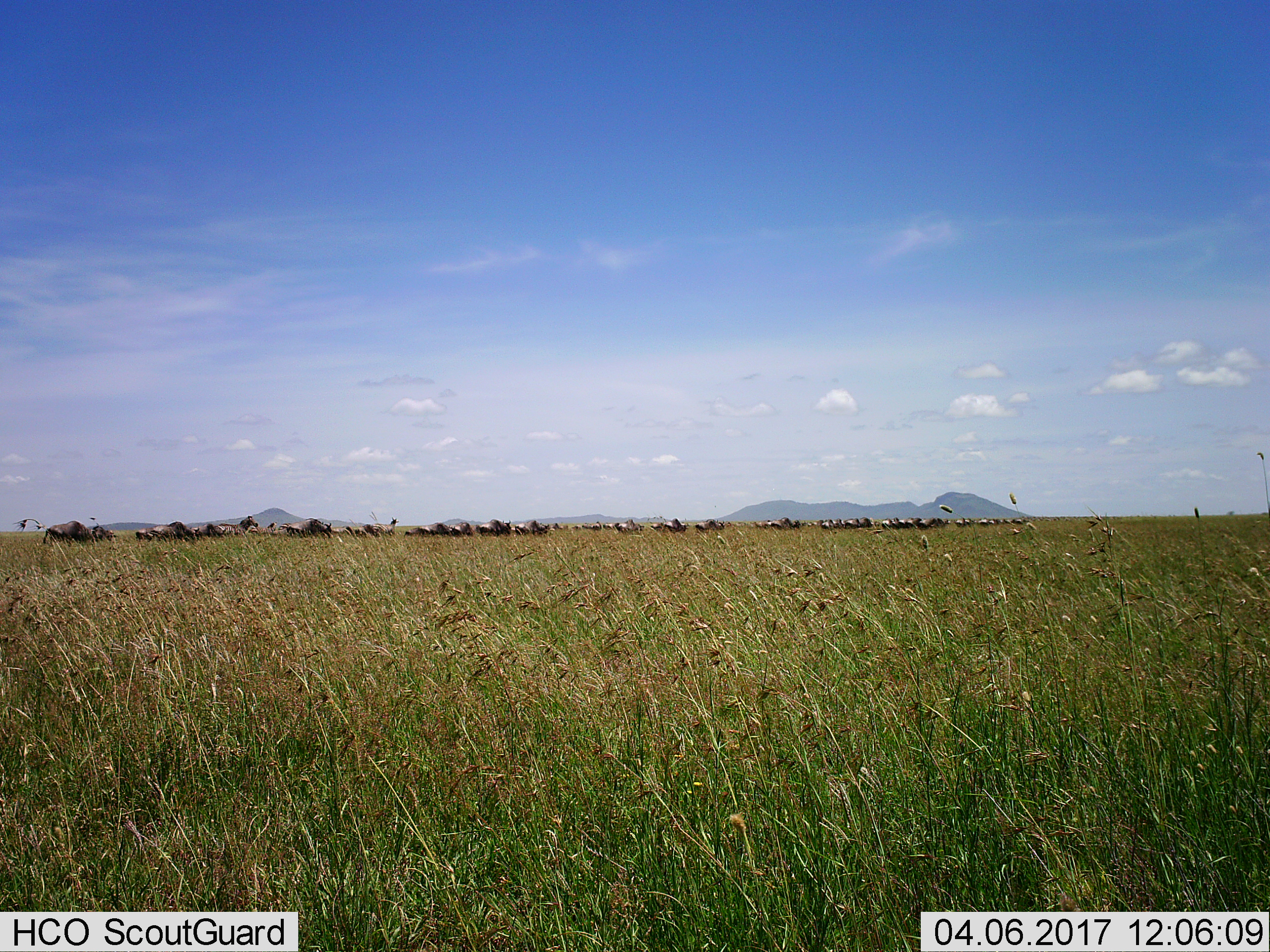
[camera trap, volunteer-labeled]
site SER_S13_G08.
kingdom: Animalia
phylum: Chordata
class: Mammalia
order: Artiodactyla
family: Bovidae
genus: Connochaetes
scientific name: Connochaetes taurinus taurinus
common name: blue wildebeest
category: wildebeestblue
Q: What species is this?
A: Wildebeestblue (blue wildebeest) (Connochaetes taurinus taurinus).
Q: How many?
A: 11-50.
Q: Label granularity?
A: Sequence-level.